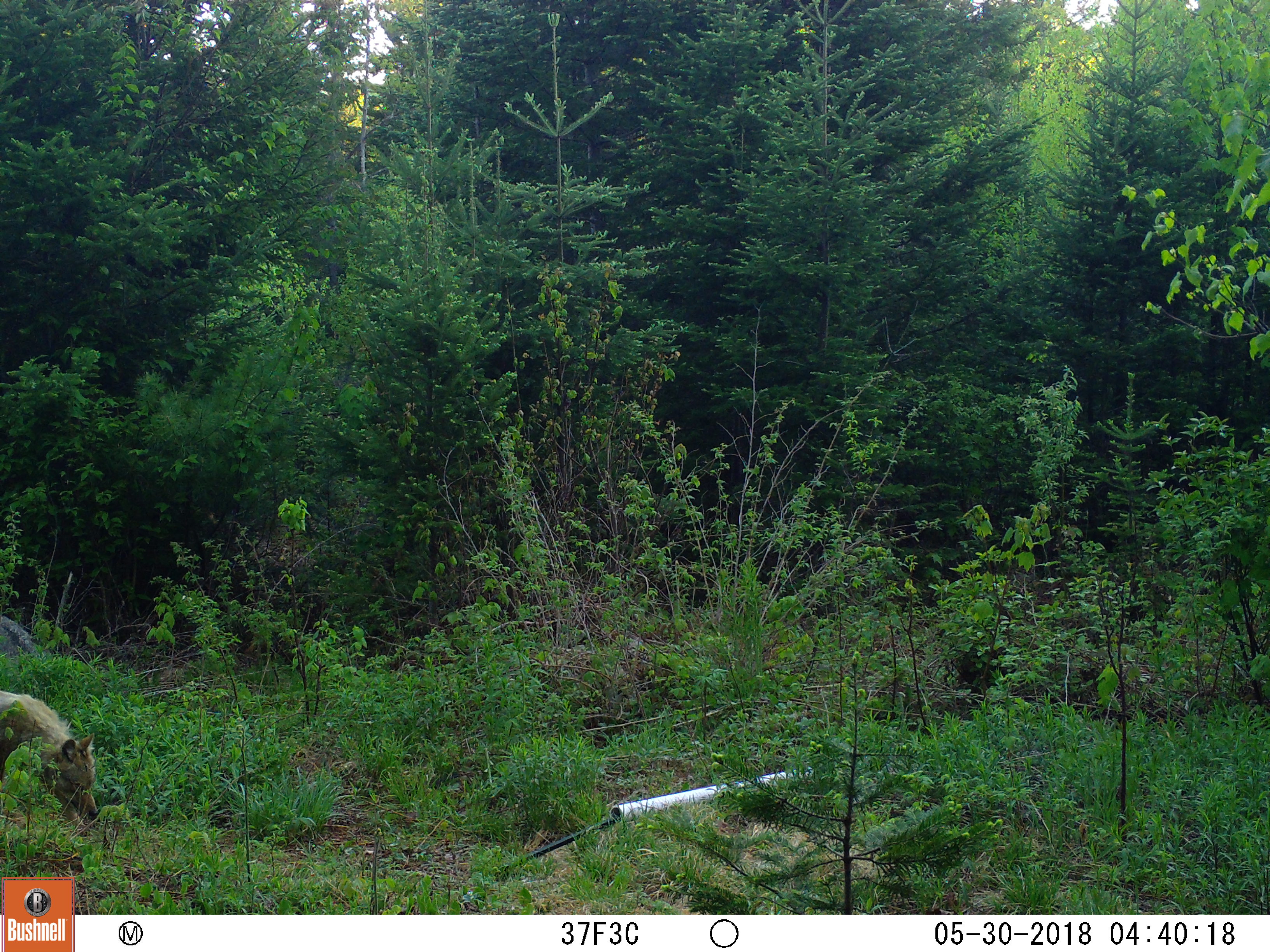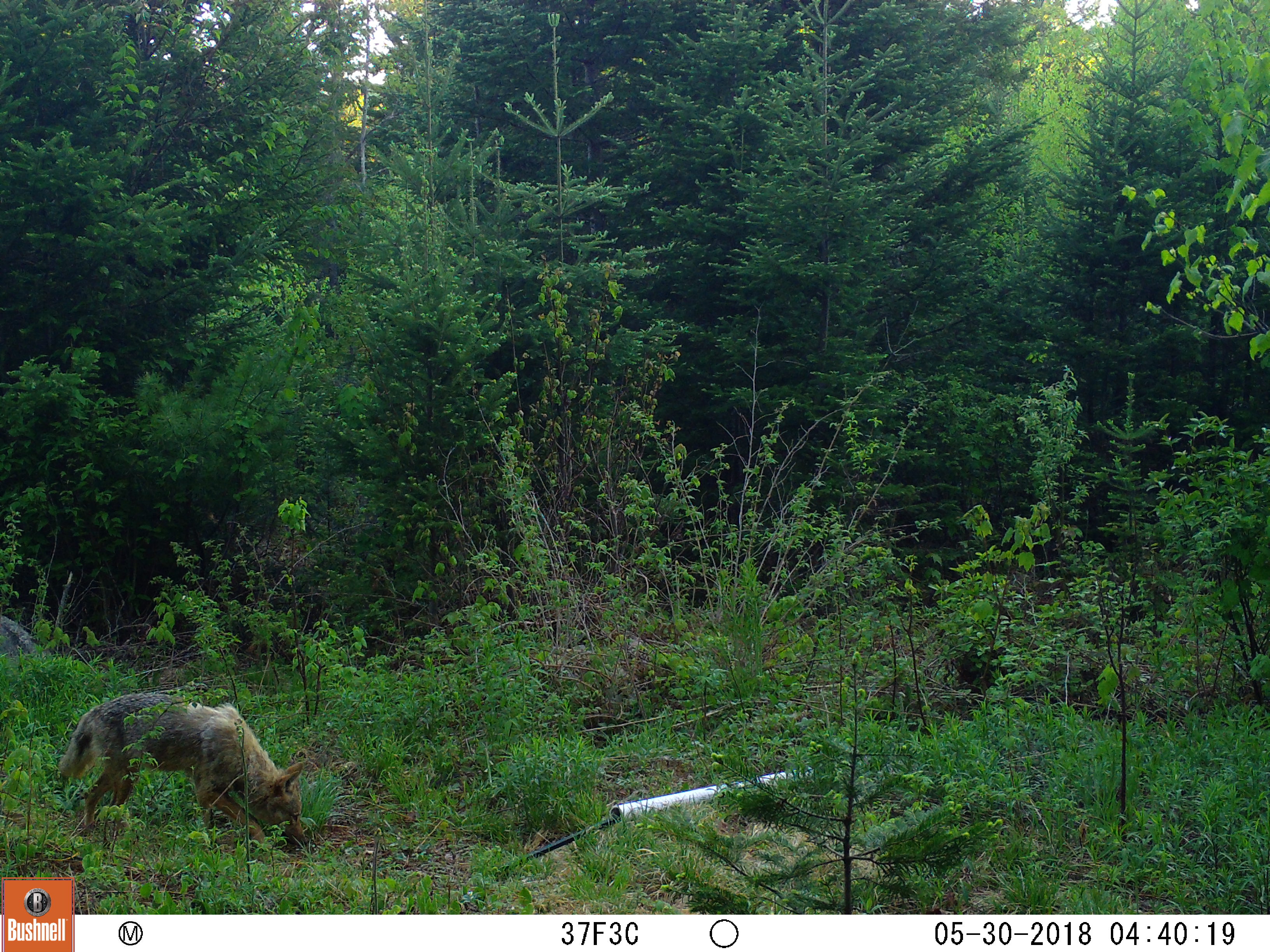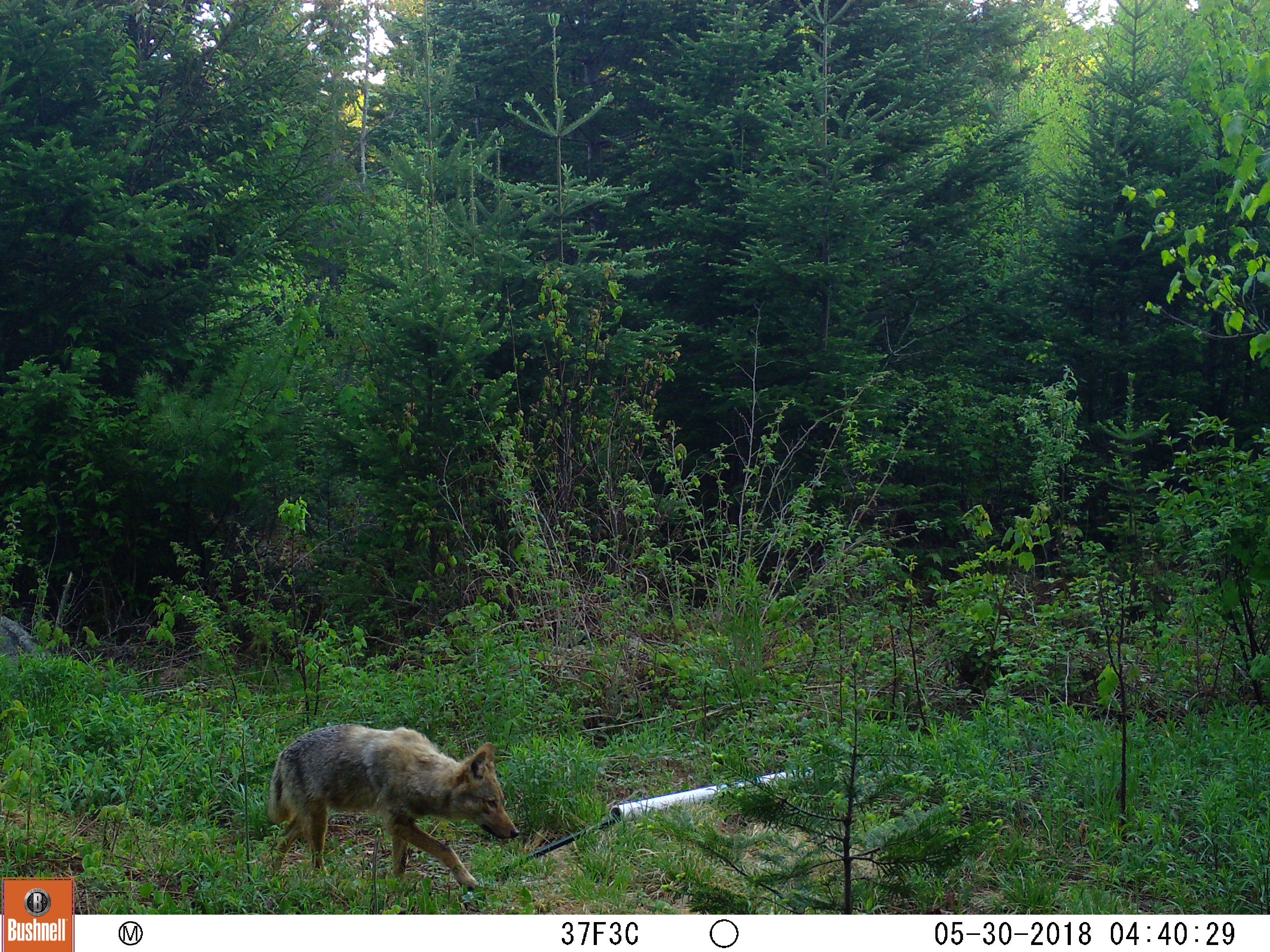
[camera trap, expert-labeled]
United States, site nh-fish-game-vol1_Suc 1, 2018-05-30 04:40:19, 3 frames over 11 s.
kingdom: Animalia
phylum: Chordata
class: Mammalia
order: Carnivora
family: Canidae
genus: Canis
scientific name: Canis latrans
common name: coyote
Coyote (Canis latrans).